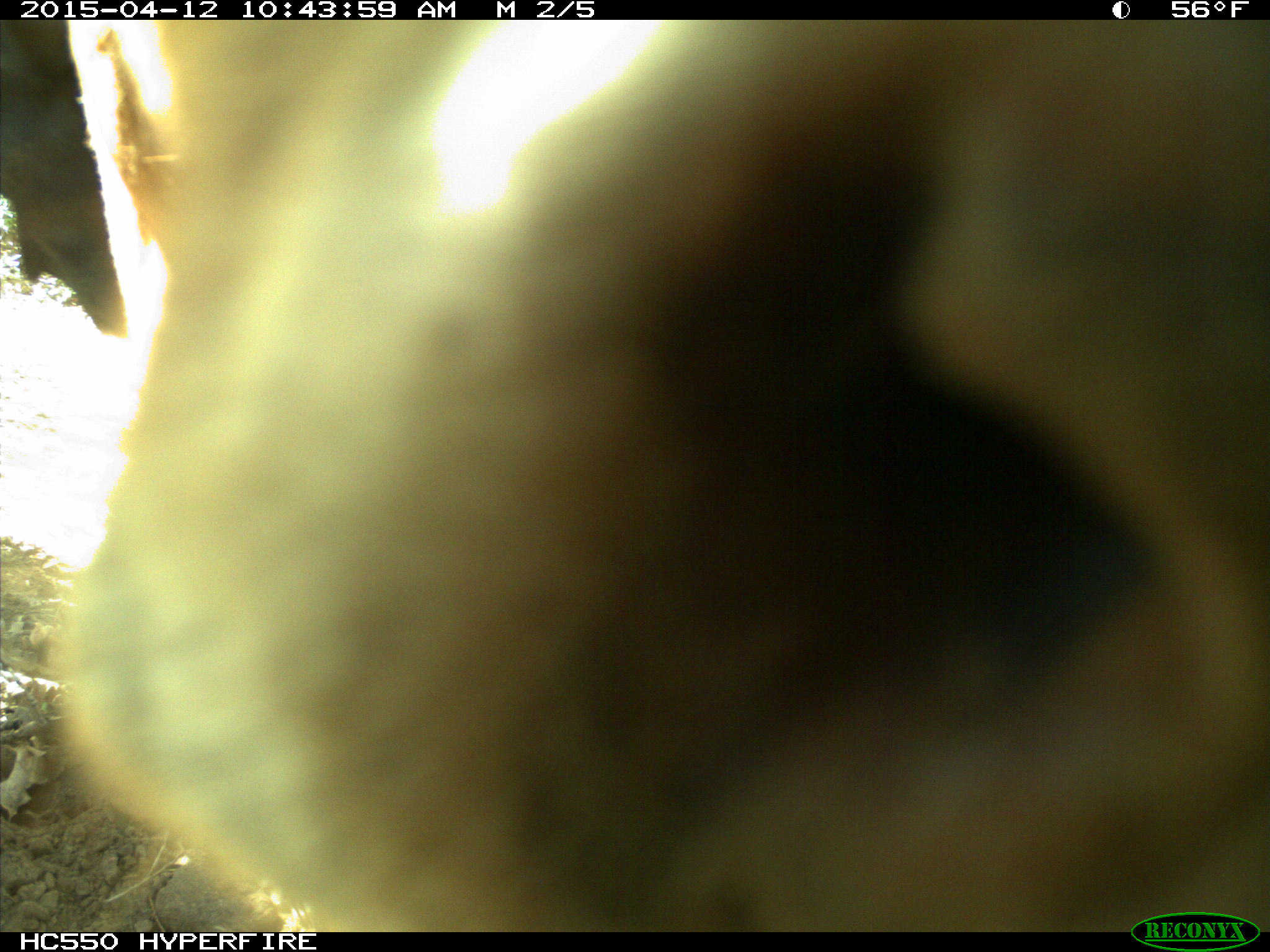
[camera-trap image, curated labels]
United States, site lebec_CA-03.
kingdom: Animalia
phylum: Chordata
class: Mammalia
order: Artiodactyla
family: Bovidae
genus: Bos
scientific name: Bos taurus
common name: domestic cow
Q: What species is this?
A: Bos taurus (domestic cow).